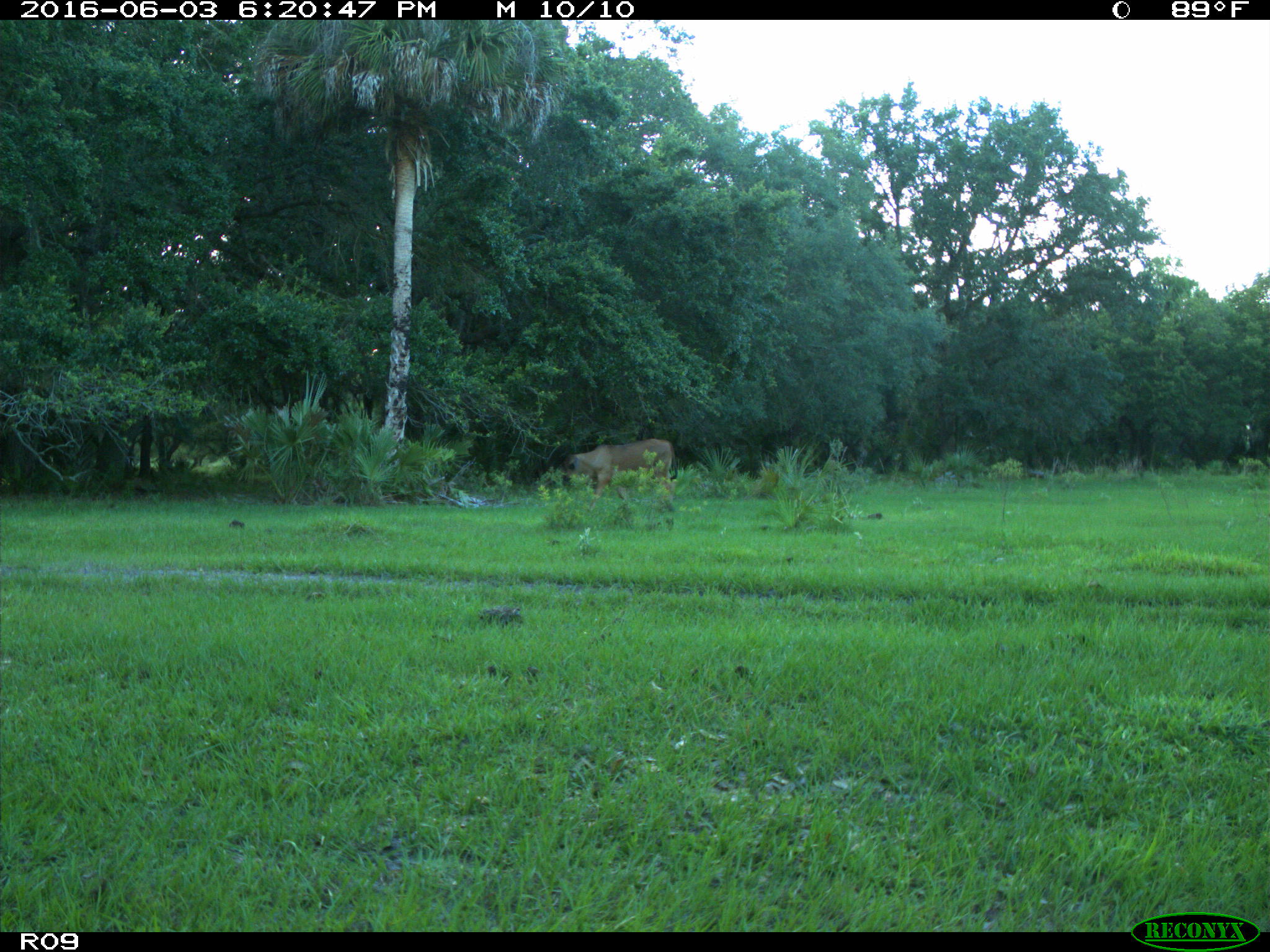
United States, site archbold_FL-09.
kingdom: Animalia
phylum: Chordata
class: Mammalia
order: Artiodactyla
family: Bovidae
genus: Bos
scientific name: Bos taurus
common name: domestic cow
Bos taurus (domestic cow).